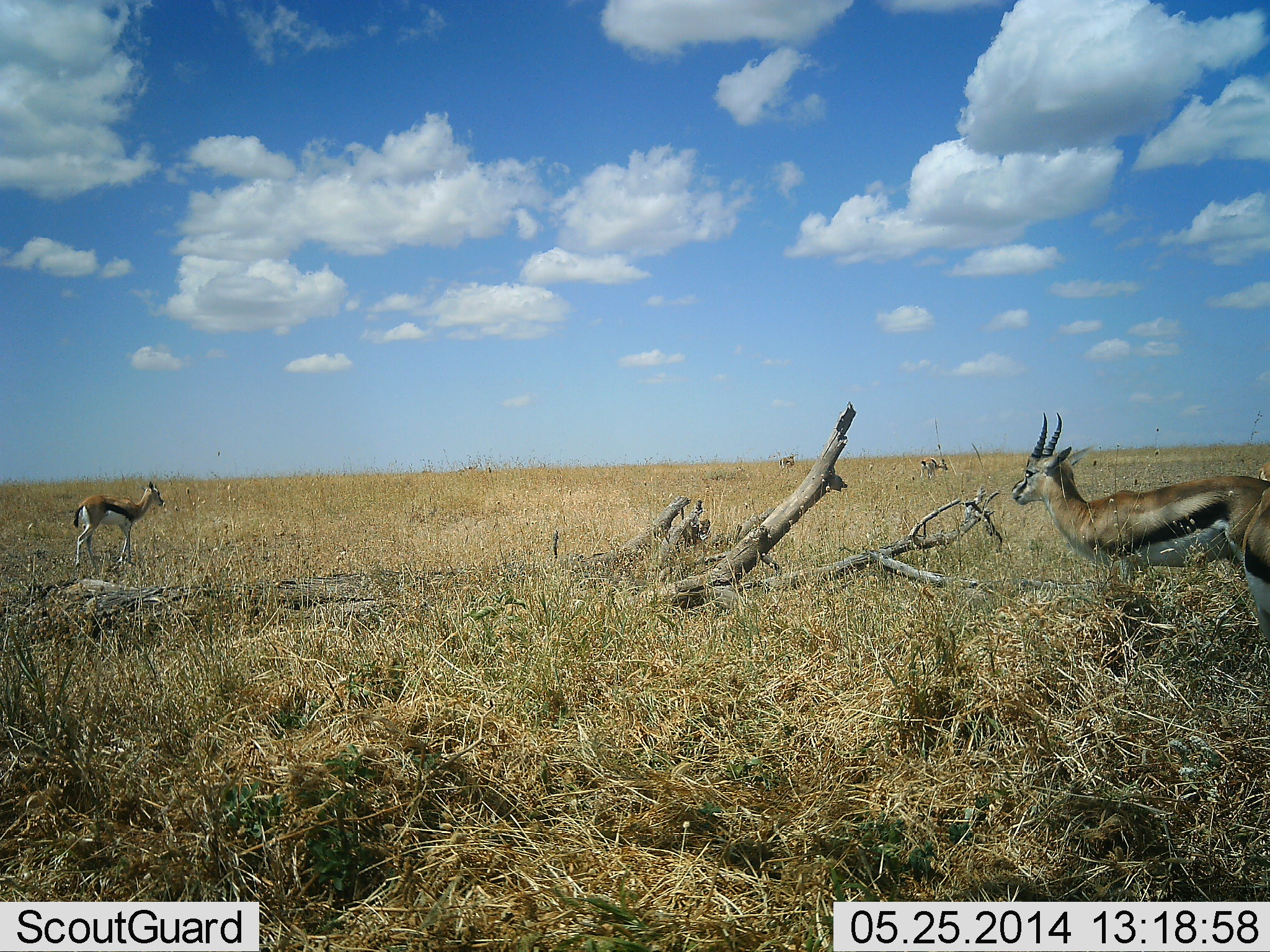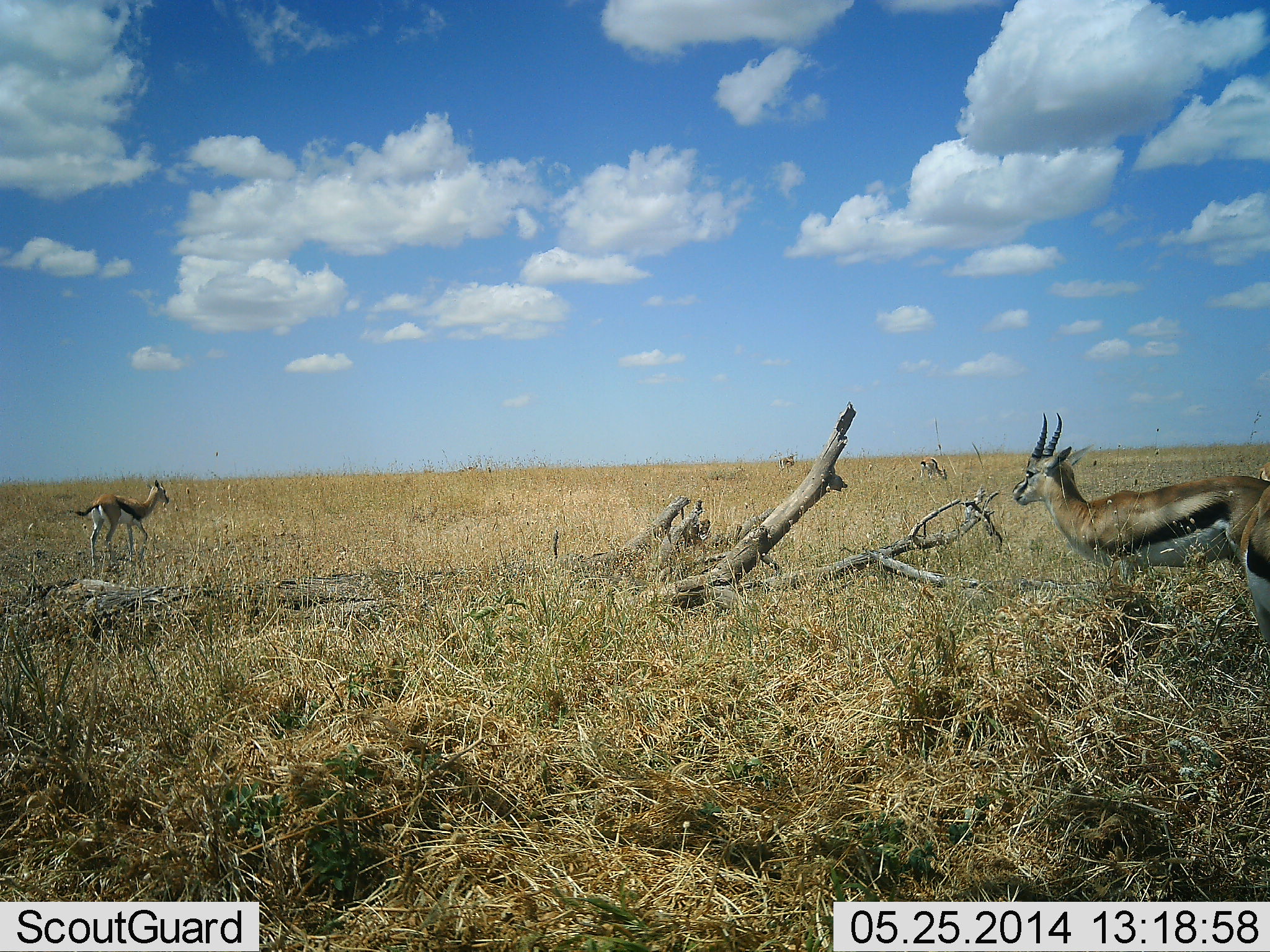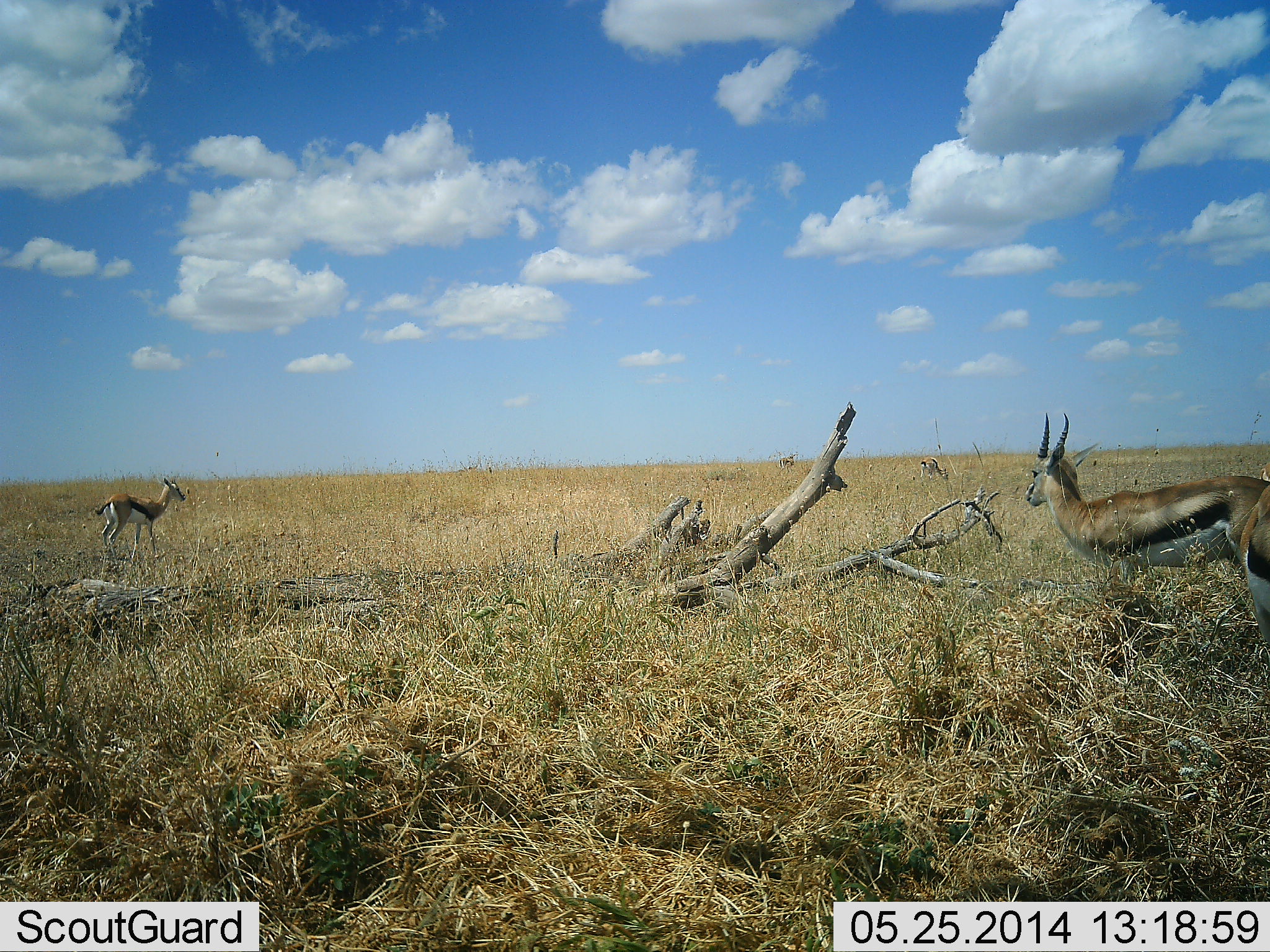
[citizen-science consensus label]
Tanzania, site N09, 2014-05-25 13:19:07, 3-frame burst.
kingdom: Animalia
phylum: Chordata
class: Mammalia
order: Artiodactyla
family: Bovidae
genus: Eudorcas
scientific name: Eudorcas thomsonii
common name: thomson's gazelle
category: gazellethomsons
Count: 4.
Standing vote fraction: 100%.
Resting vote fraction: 0%.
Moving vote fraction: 50%.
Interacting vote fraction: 0%.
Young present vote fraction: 0%.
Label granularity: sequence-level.